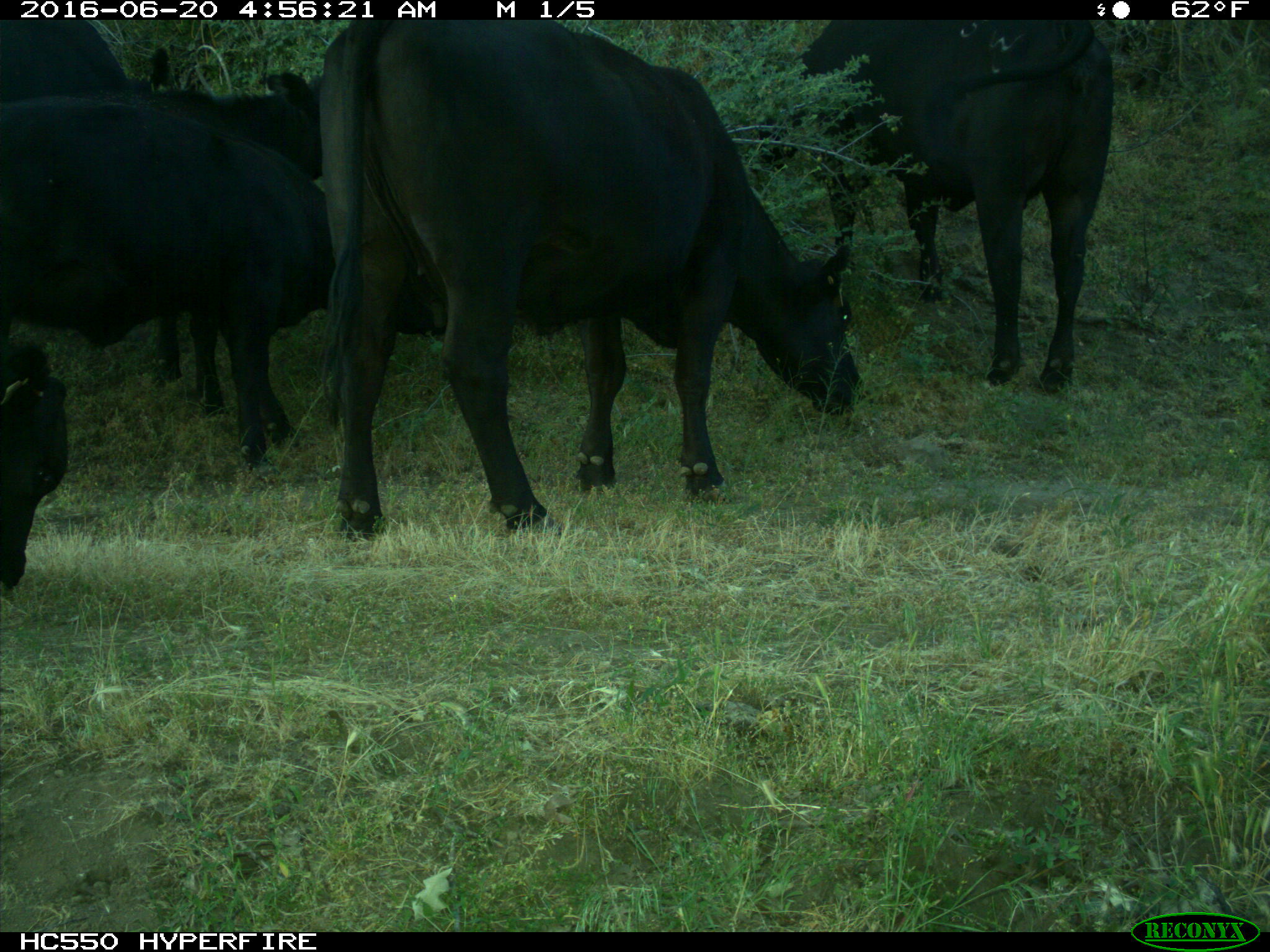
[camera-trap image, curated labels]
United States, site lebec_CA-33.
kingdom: Animalia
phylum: Chordata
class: Mammalia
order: Artiodactyla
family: Bovidae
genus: Bos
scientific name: Bos taurus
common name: domestic cow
Bos taurus (domestic cow).